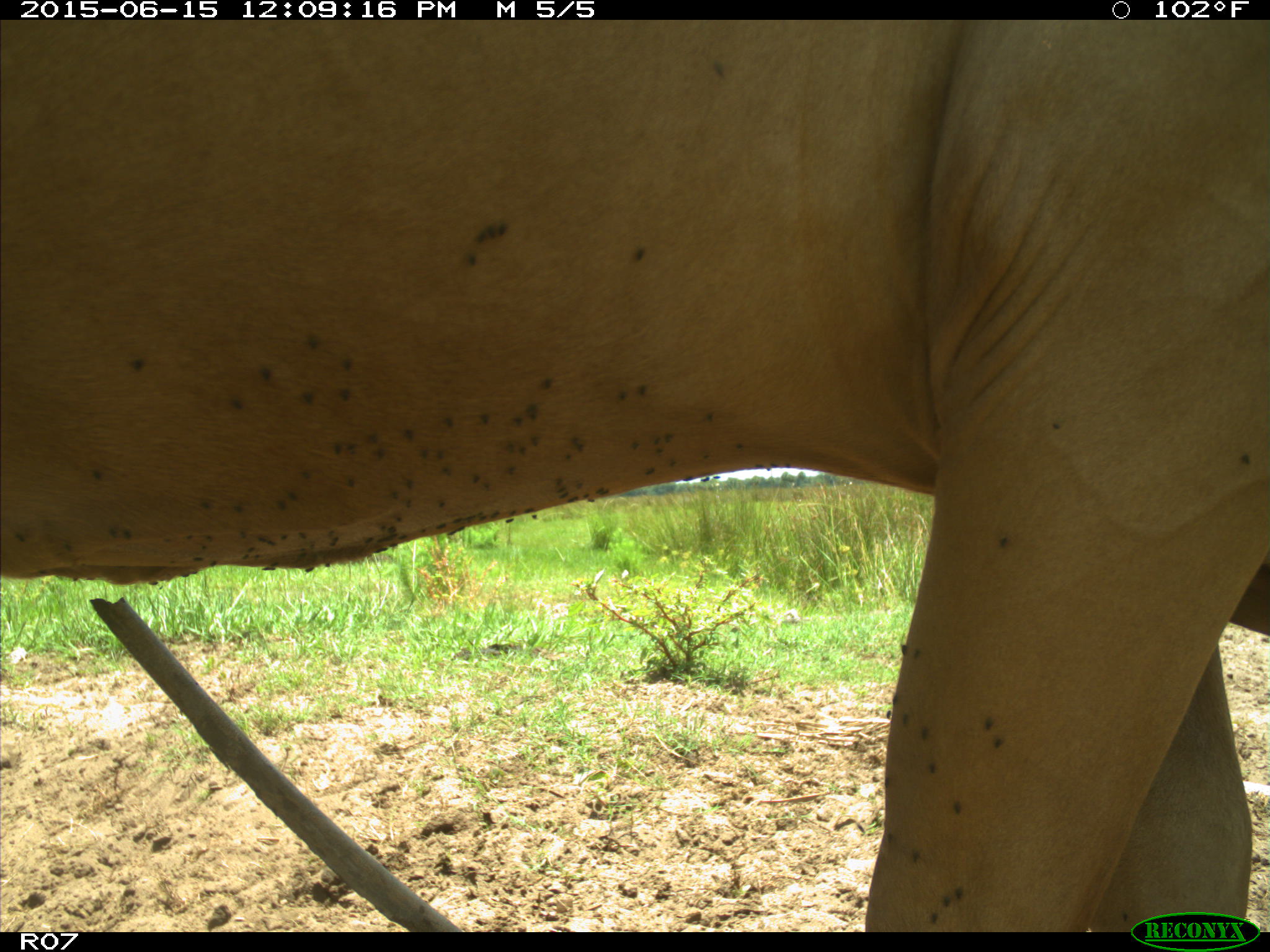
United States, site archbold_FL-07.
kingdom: Animalia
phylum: Chordata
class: Mammalia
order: Artiodactyla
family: Bovidae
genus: Bos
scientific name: Bos taurus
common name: domestic cow